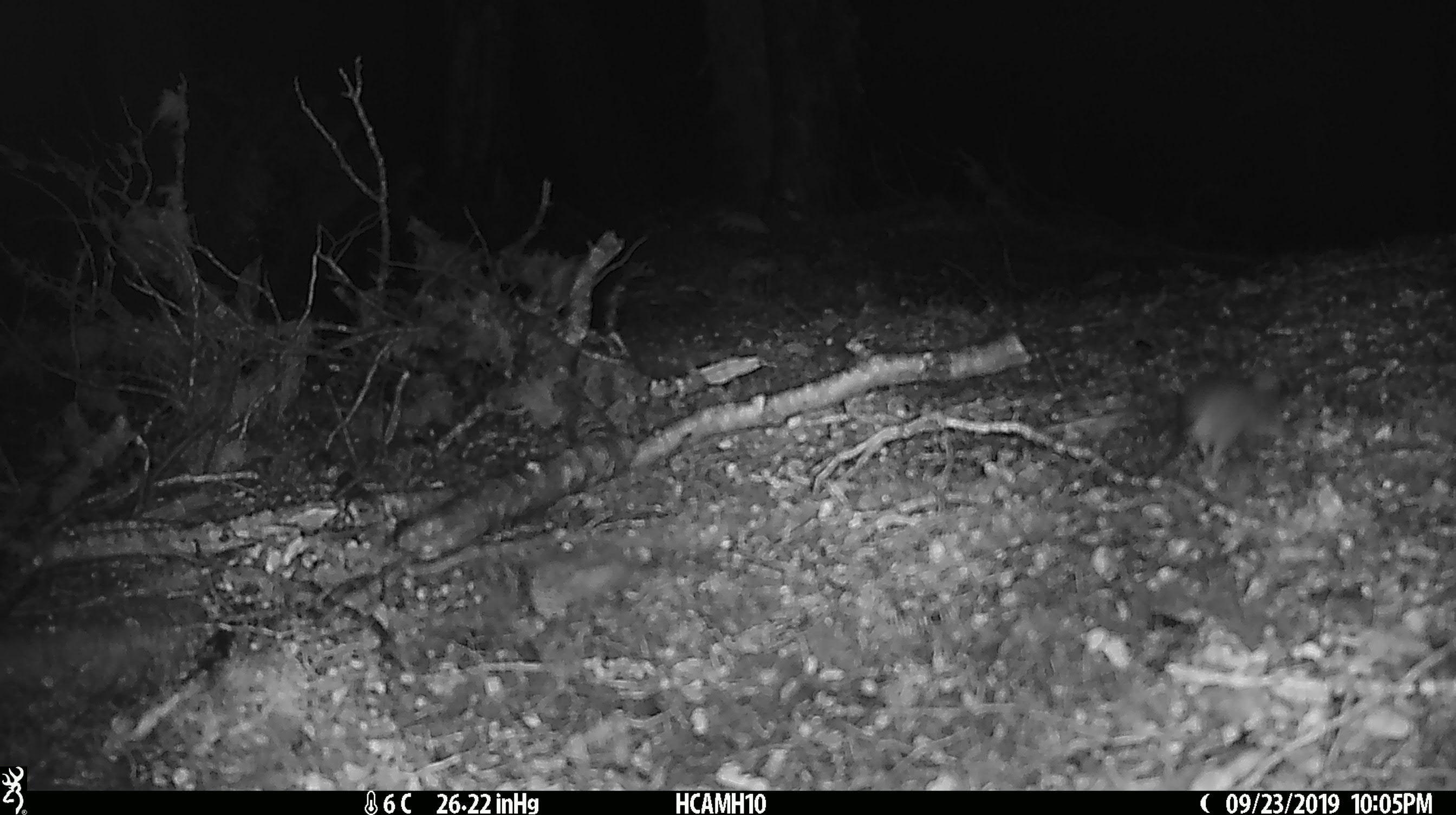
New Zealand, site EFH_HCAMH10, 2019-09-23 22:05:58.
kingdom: Animalia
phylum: Chordata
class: Mammalia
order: Rodentia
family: Muridae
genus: Mus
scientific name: Mus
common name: mouse